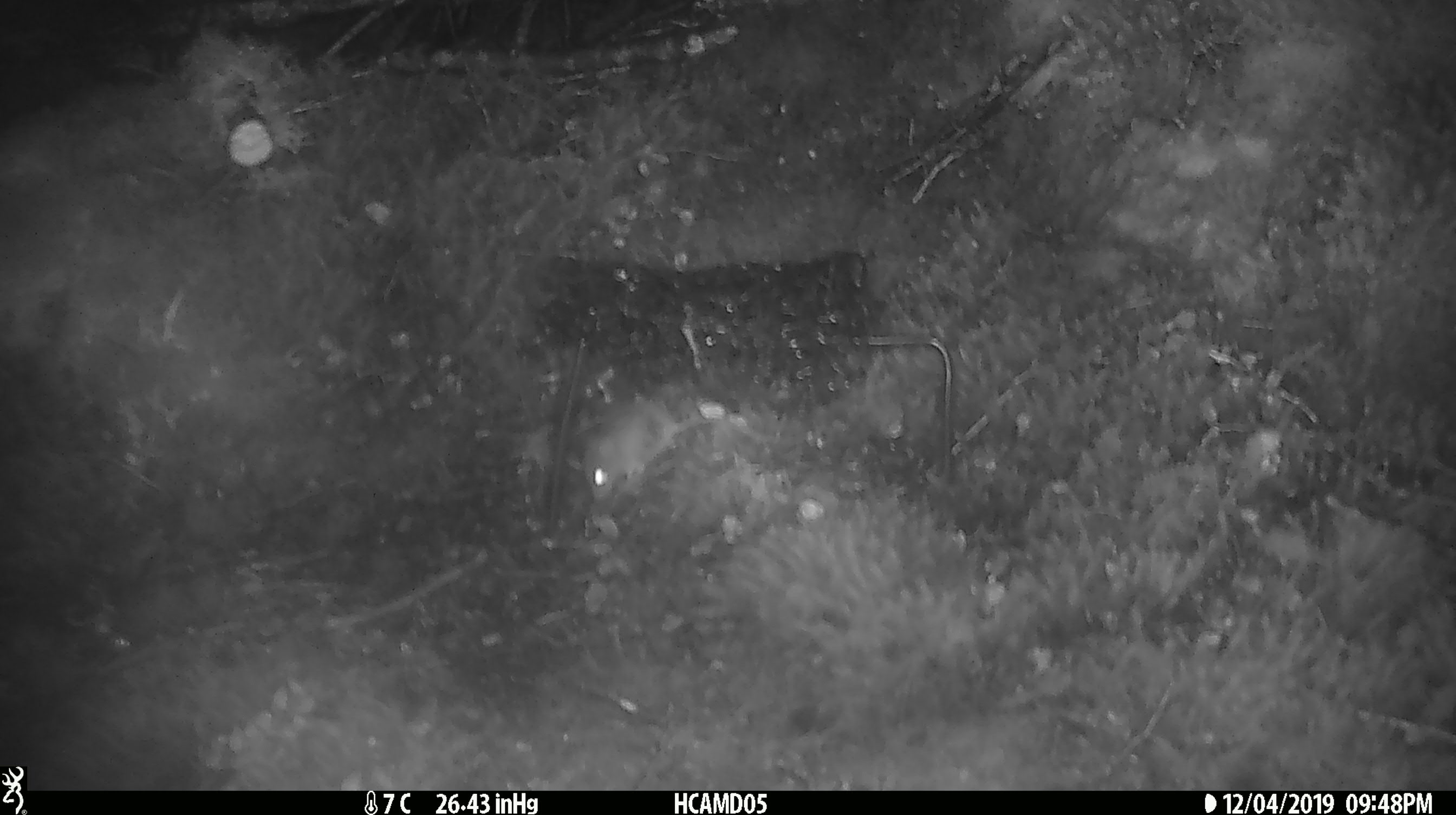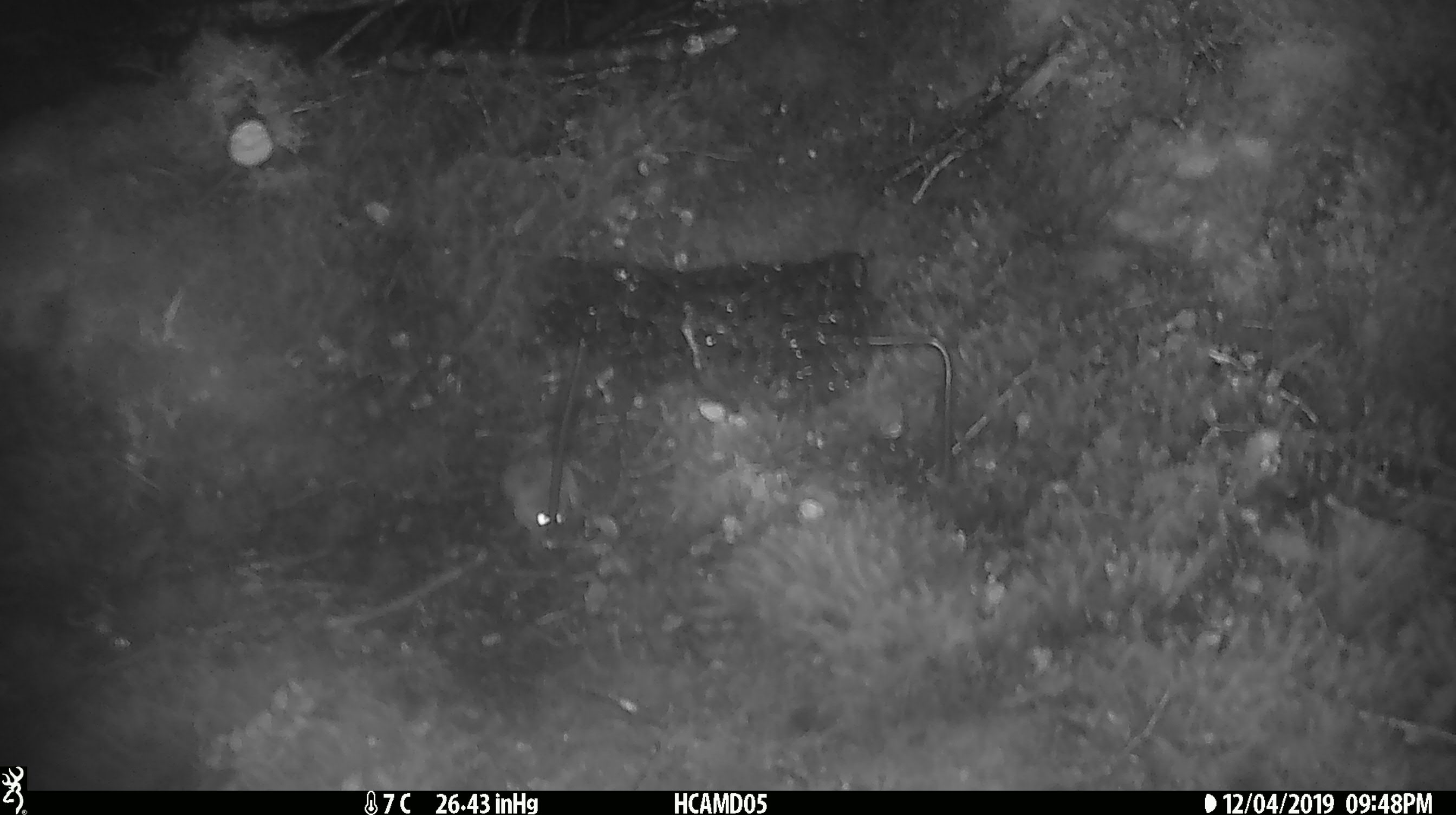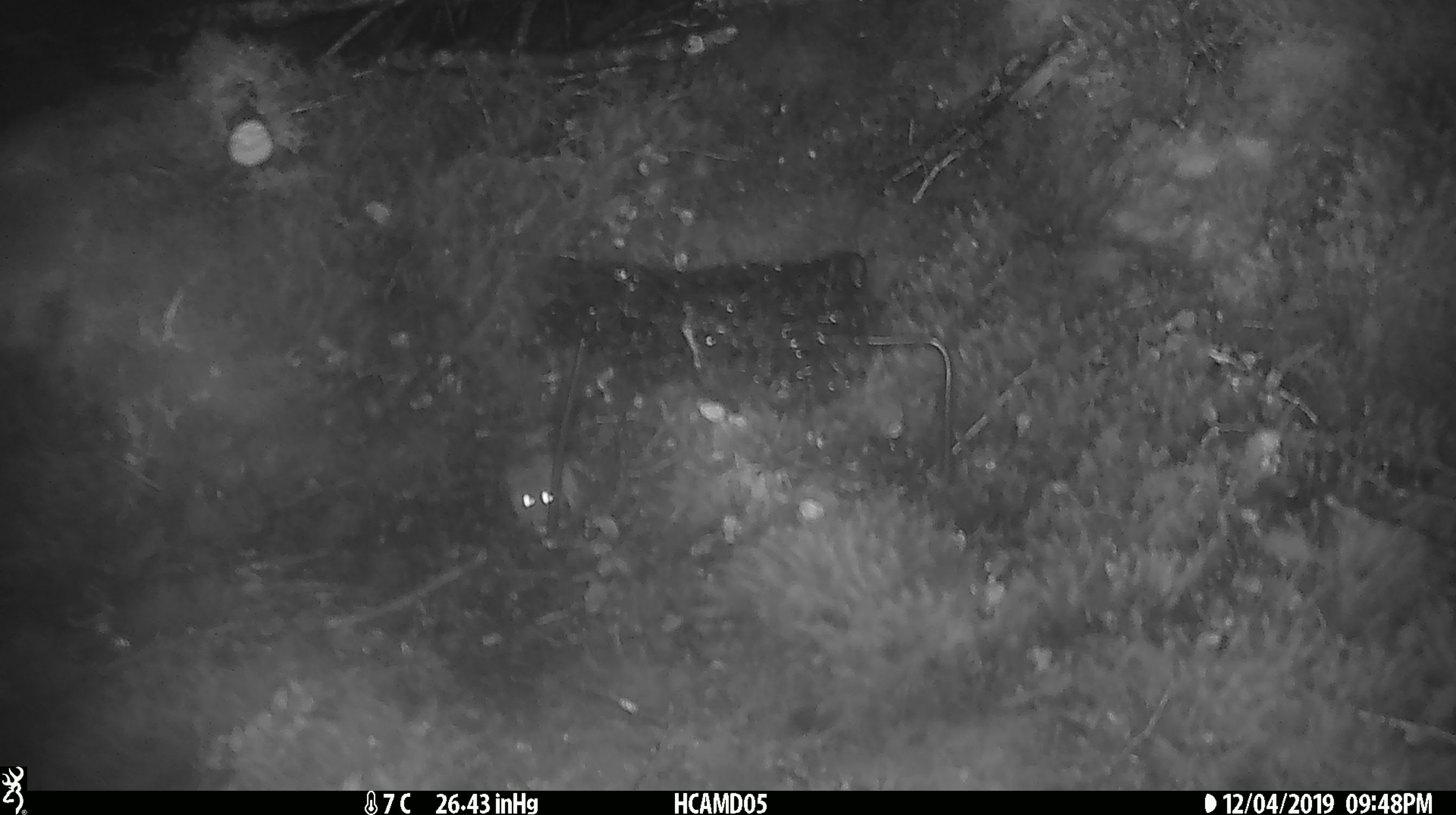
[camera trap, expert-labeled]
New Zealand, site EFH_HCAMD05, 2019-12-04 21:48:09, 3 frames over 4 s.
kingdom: Animalia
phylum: Chordata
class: Mammalia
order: Rodentia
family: Muridae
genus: Mus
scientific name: Mus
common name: mouse